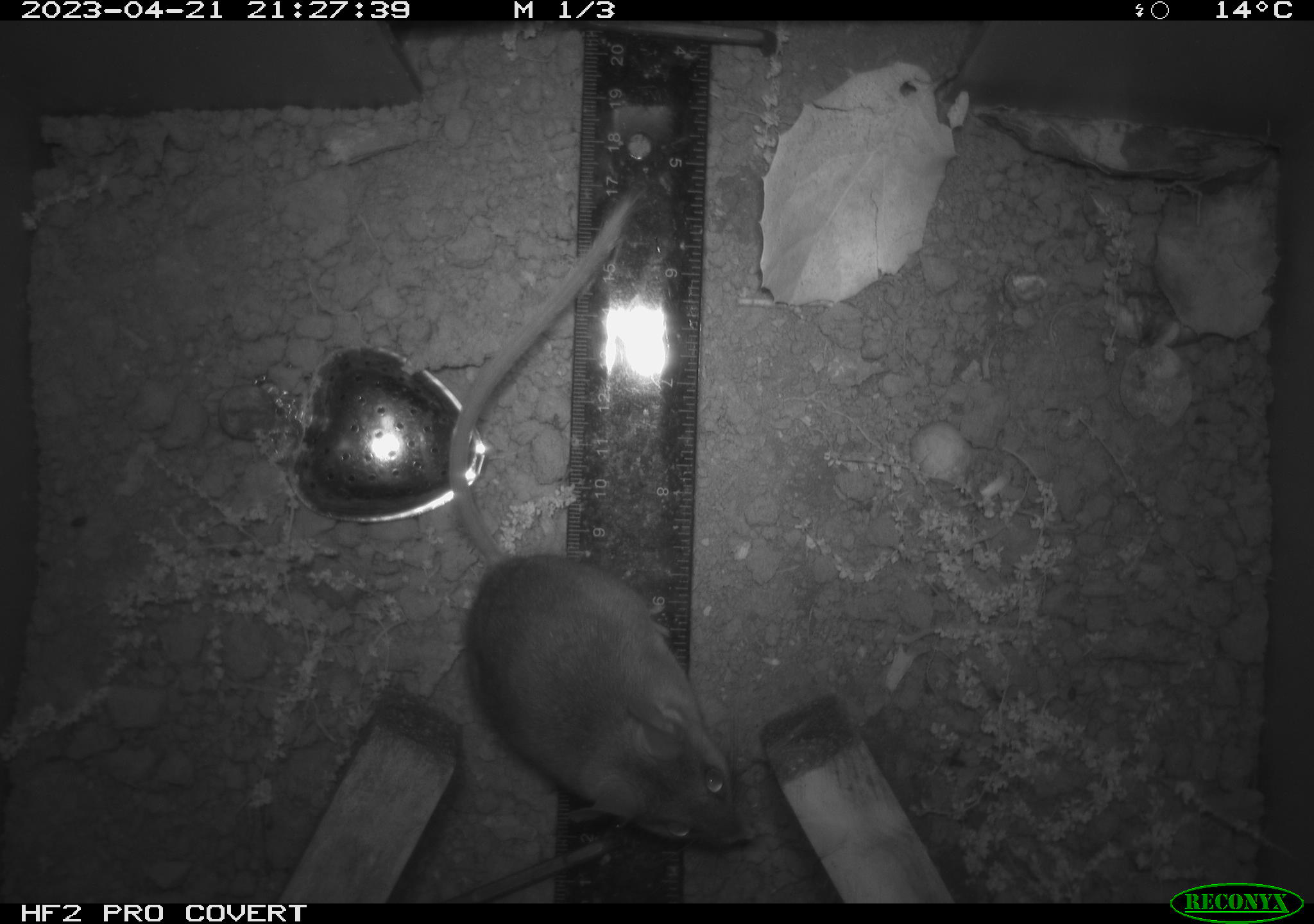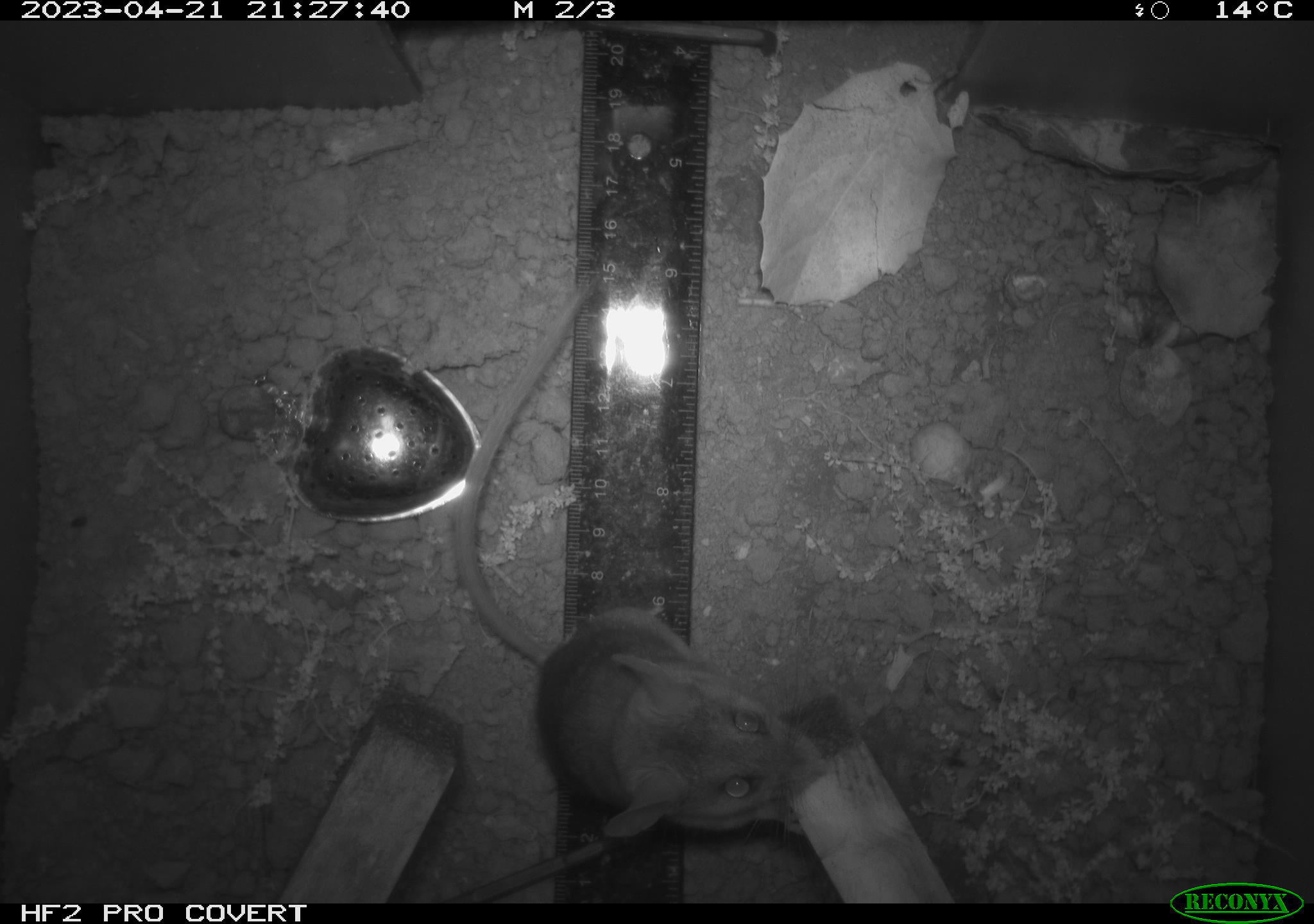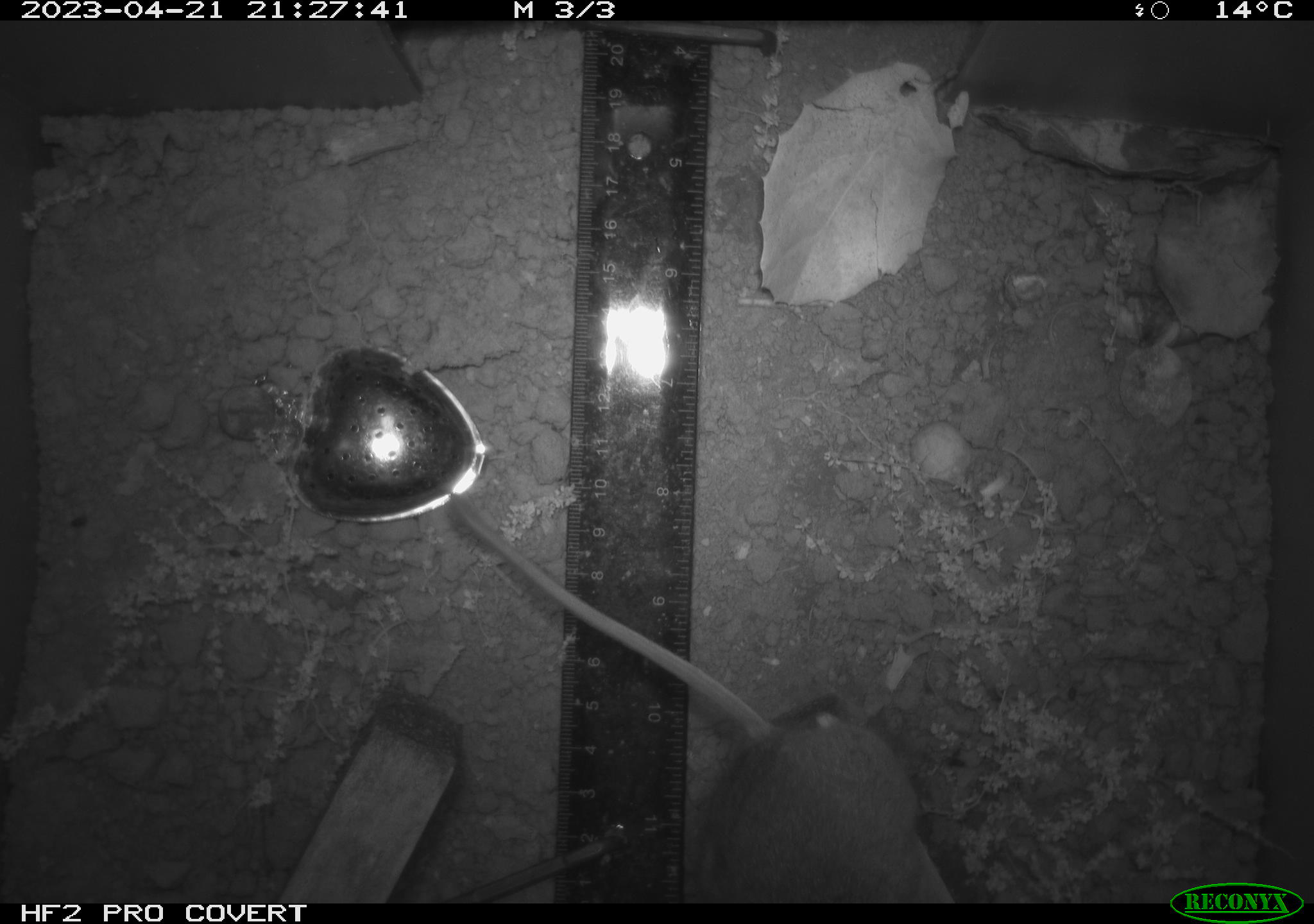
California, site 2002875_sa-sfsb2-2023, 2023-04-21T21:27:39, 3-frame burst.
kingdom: Animalia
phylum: Chordata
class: Mammalia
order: Rodentia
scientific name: Rodentia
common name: mouse species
Mouse species (Rodentia).